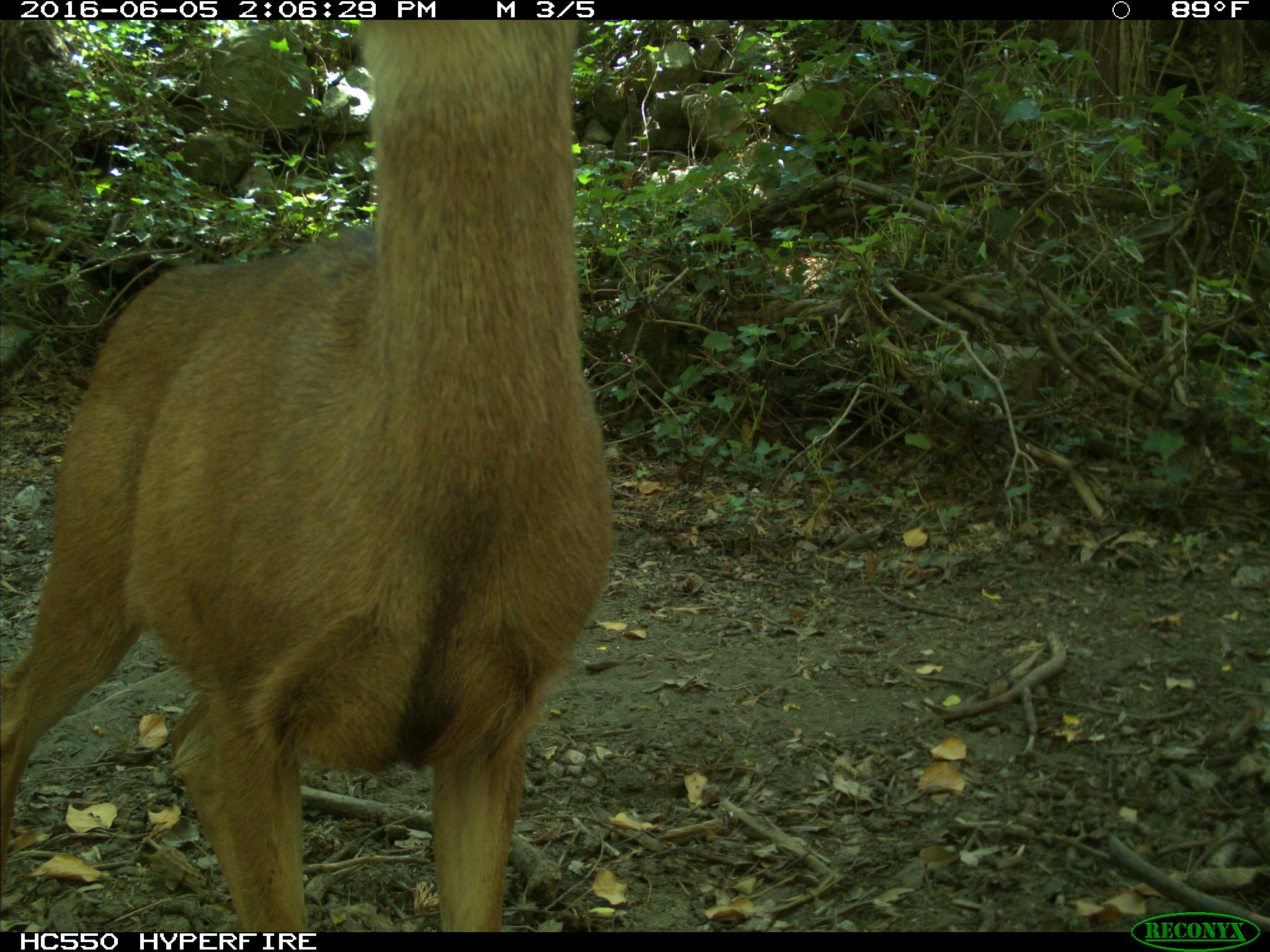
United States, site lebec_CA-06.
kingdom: Animalia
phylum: Chordata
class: Mammalia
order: Artiodactyla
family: Cervidae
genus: Odocoileus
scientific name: Odocoileus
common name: deer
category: unidentified deer